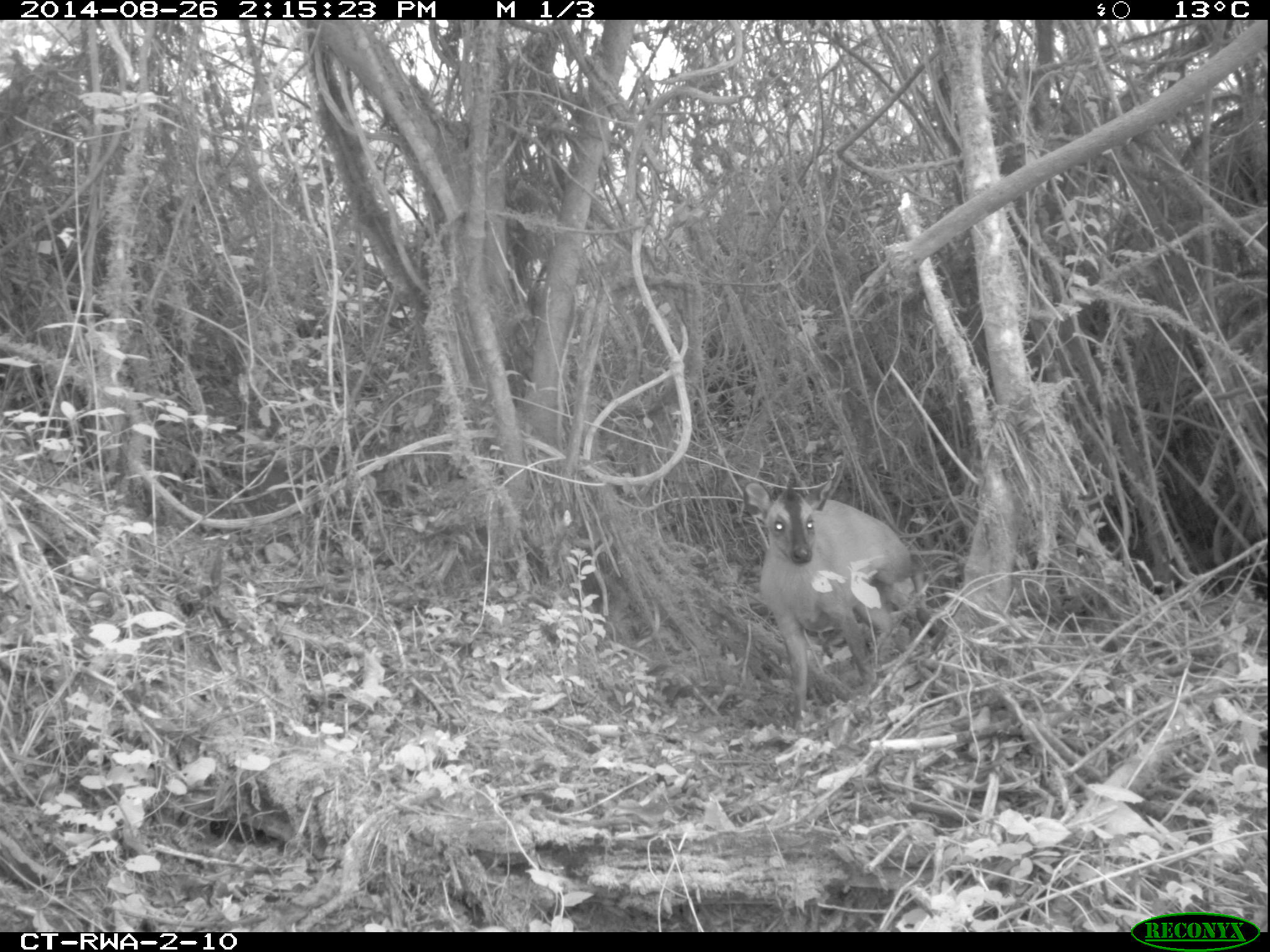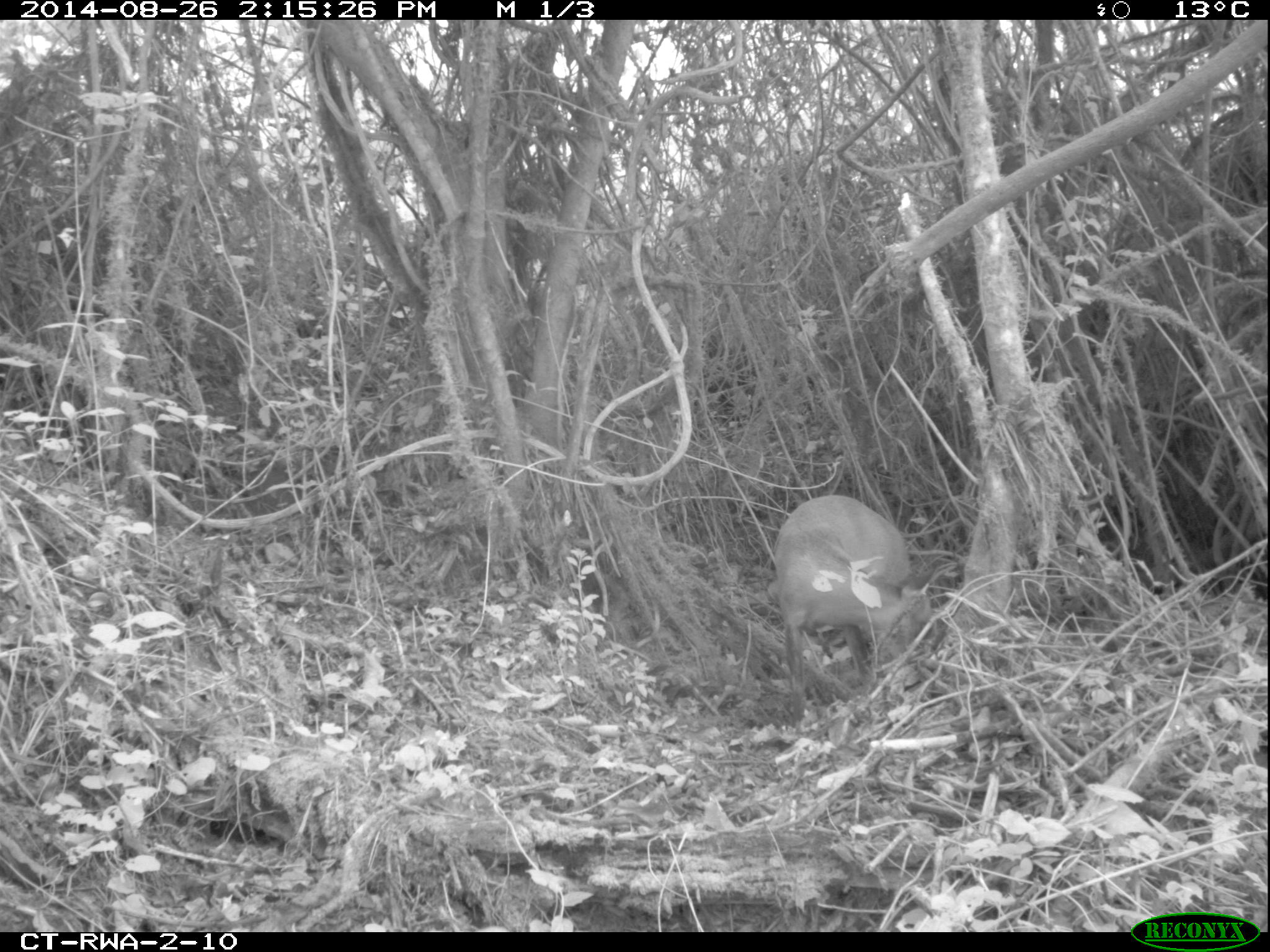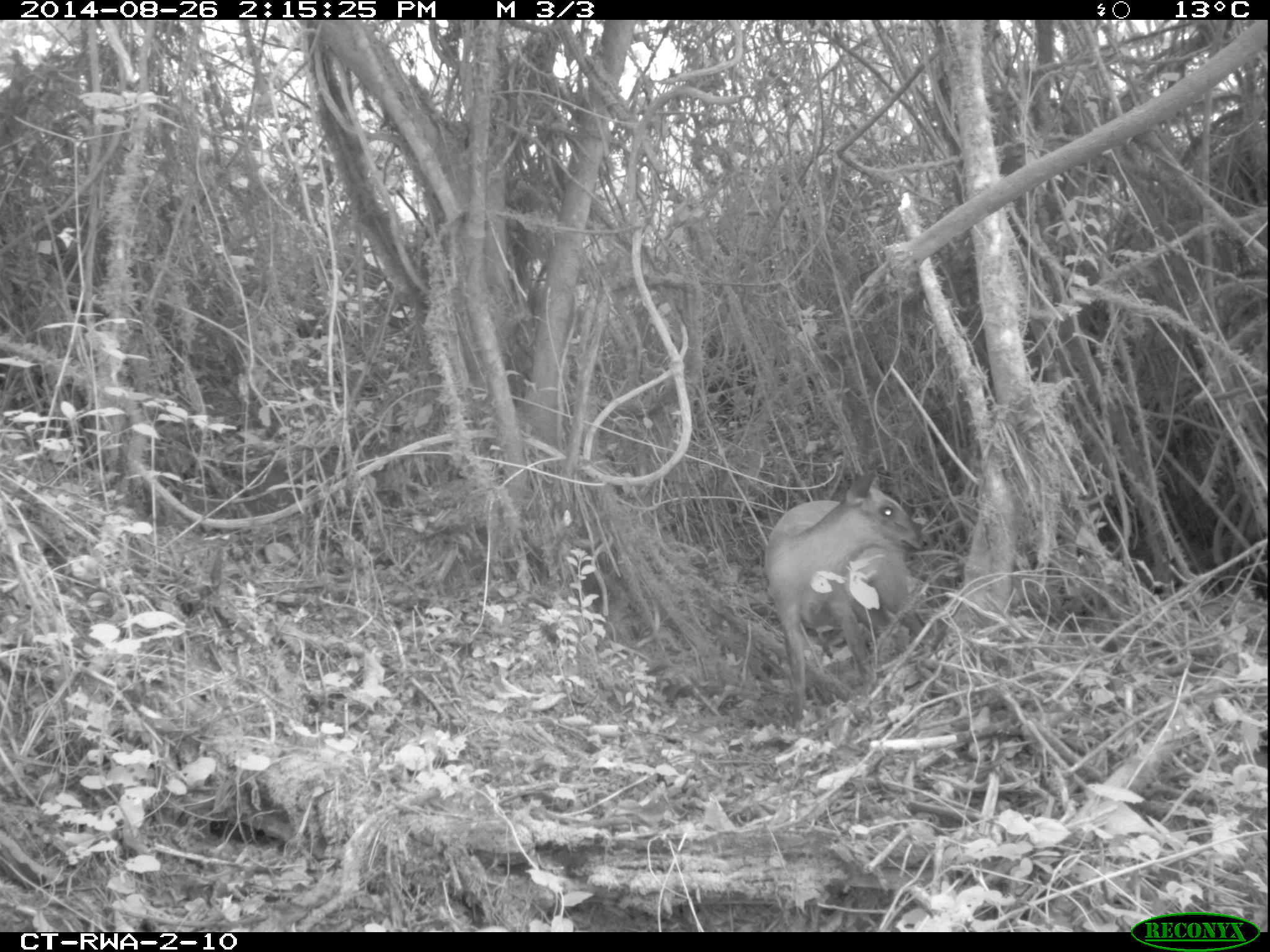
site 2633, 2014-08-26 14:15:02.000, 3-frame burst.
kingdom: Animalia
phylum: Chordata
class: Mammalia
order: Artiodactyla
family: Bovidae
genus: Cephalophus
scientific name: Cephalophus nigrifrons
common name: black-fronted duiker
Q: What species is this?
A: Cephalophus nigrifrons (black-fronted duiker).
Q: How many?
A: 1.